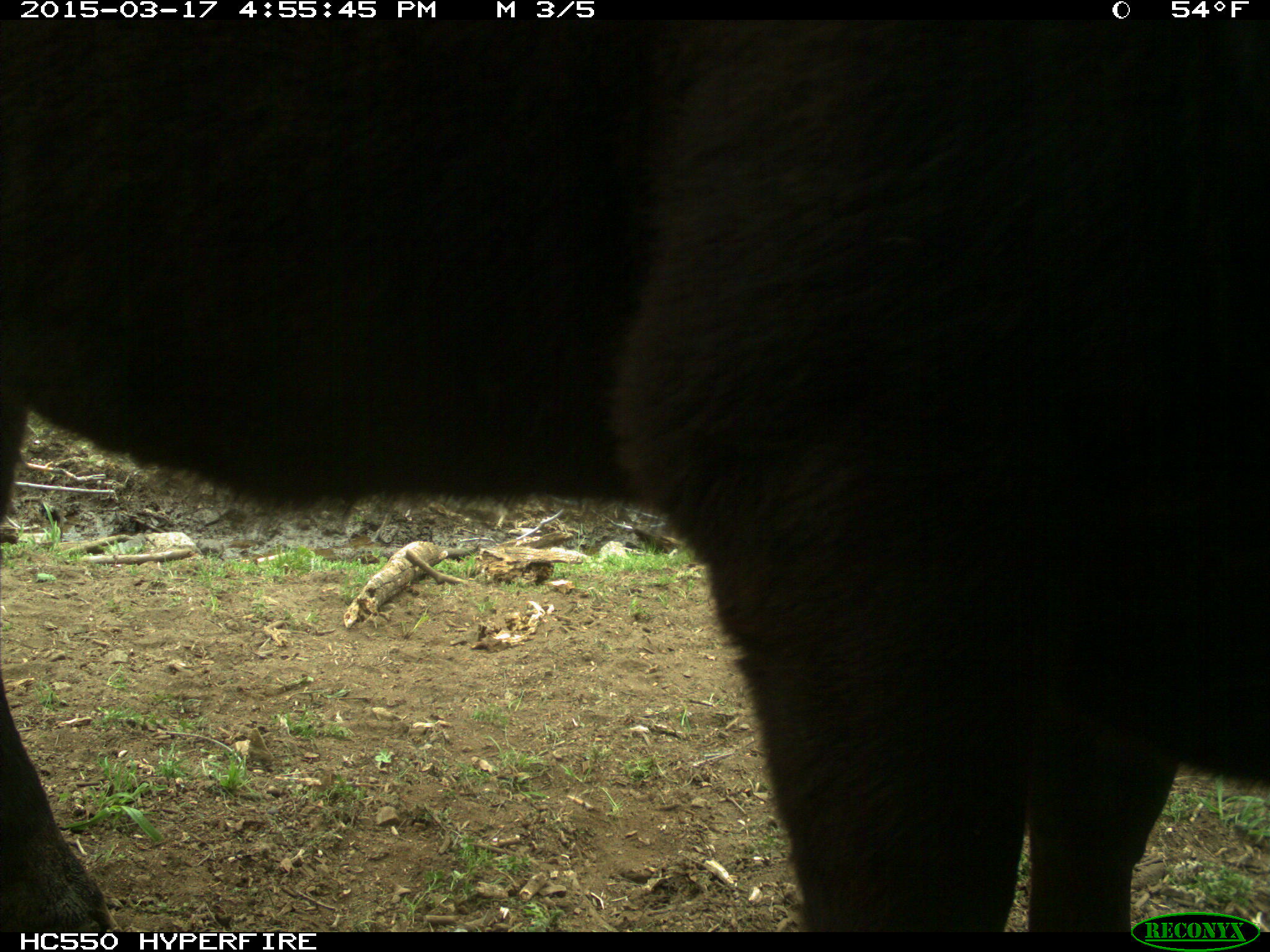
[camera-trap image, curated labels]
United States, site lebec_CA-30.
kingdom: Animalia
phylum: Chordata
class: Mammalia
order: Artiodactyla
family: Bovidae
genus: Bos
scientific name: Bos taurus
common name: domestic cow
Bos taurus (domestic cow).